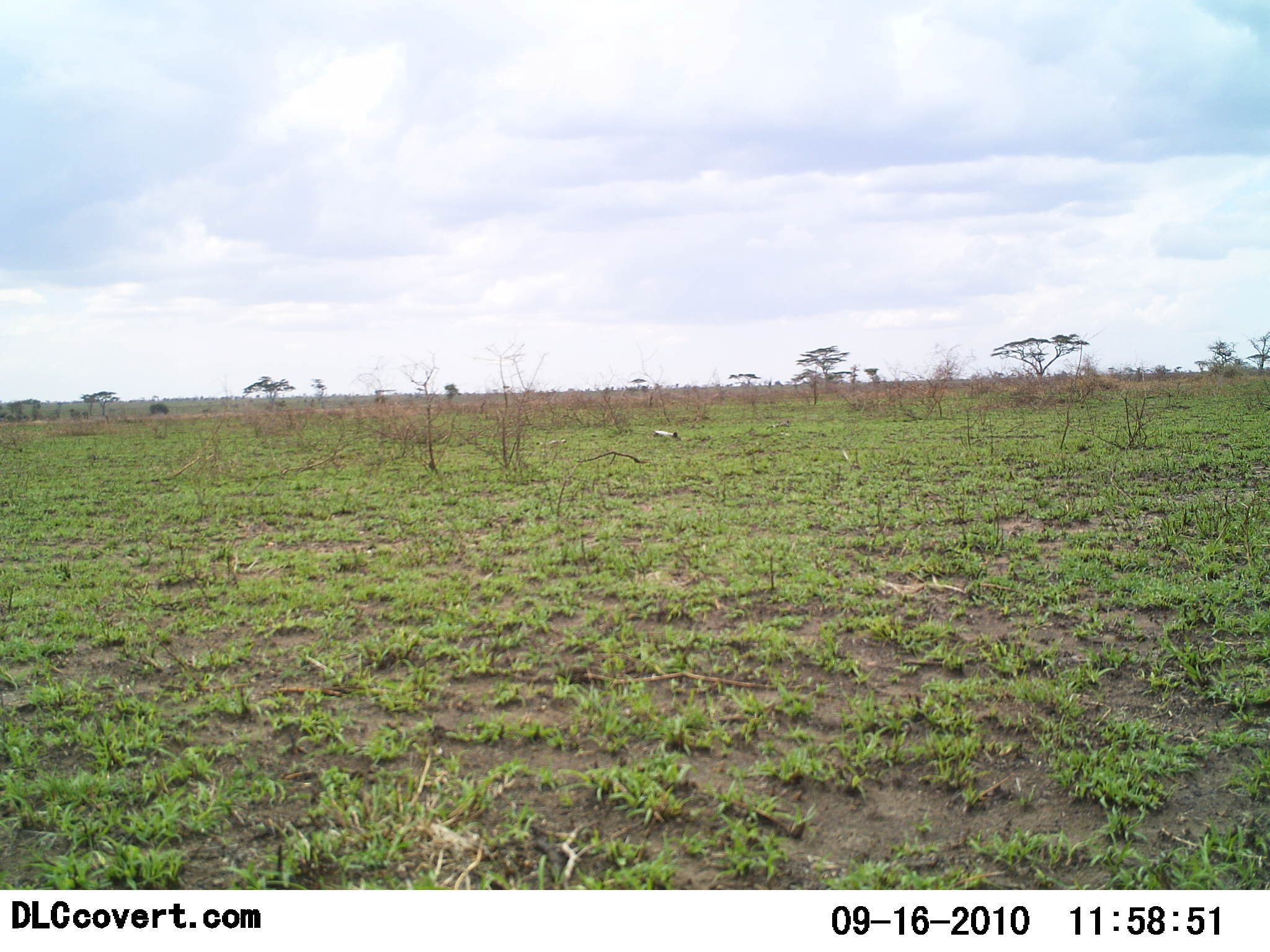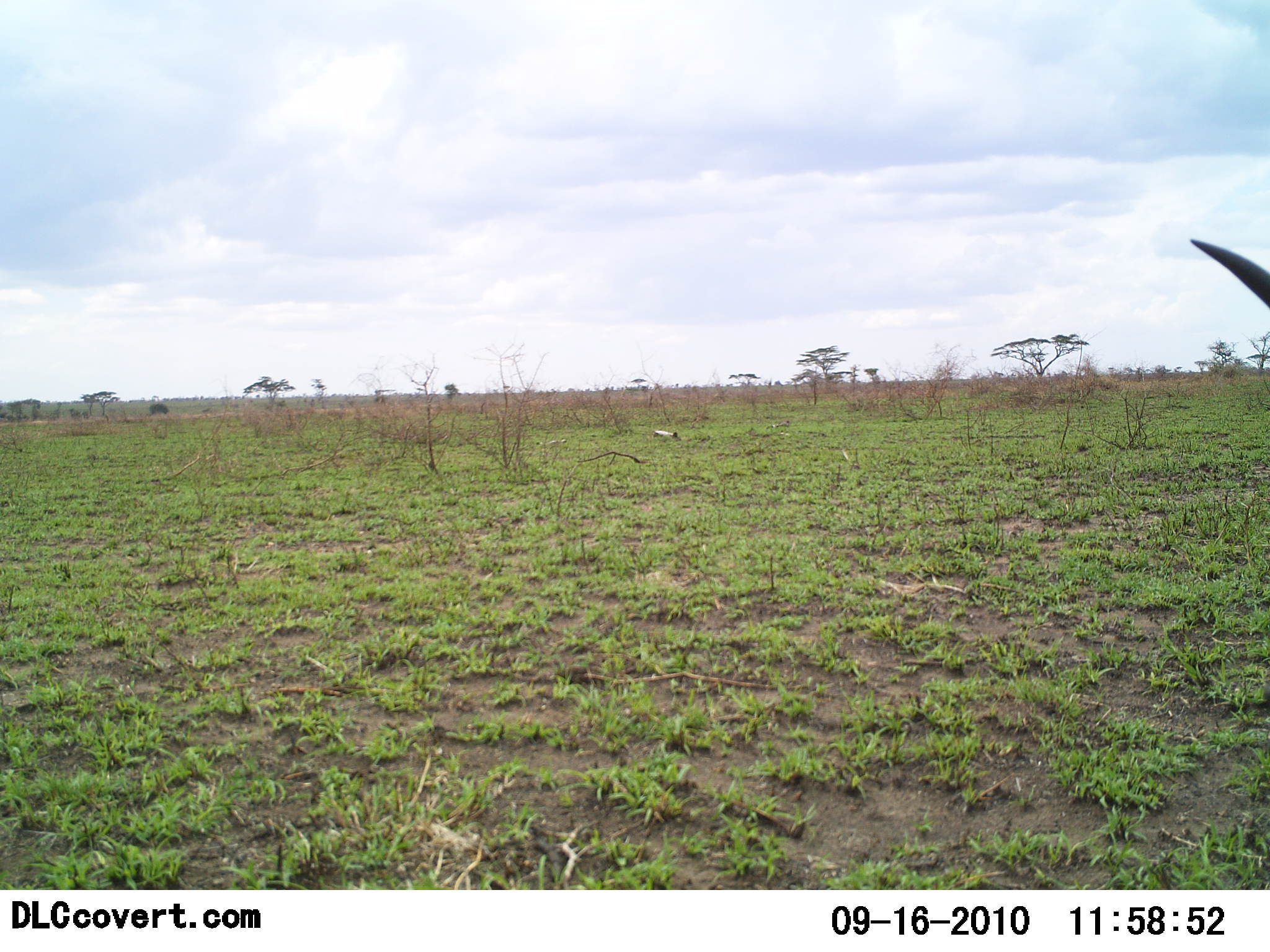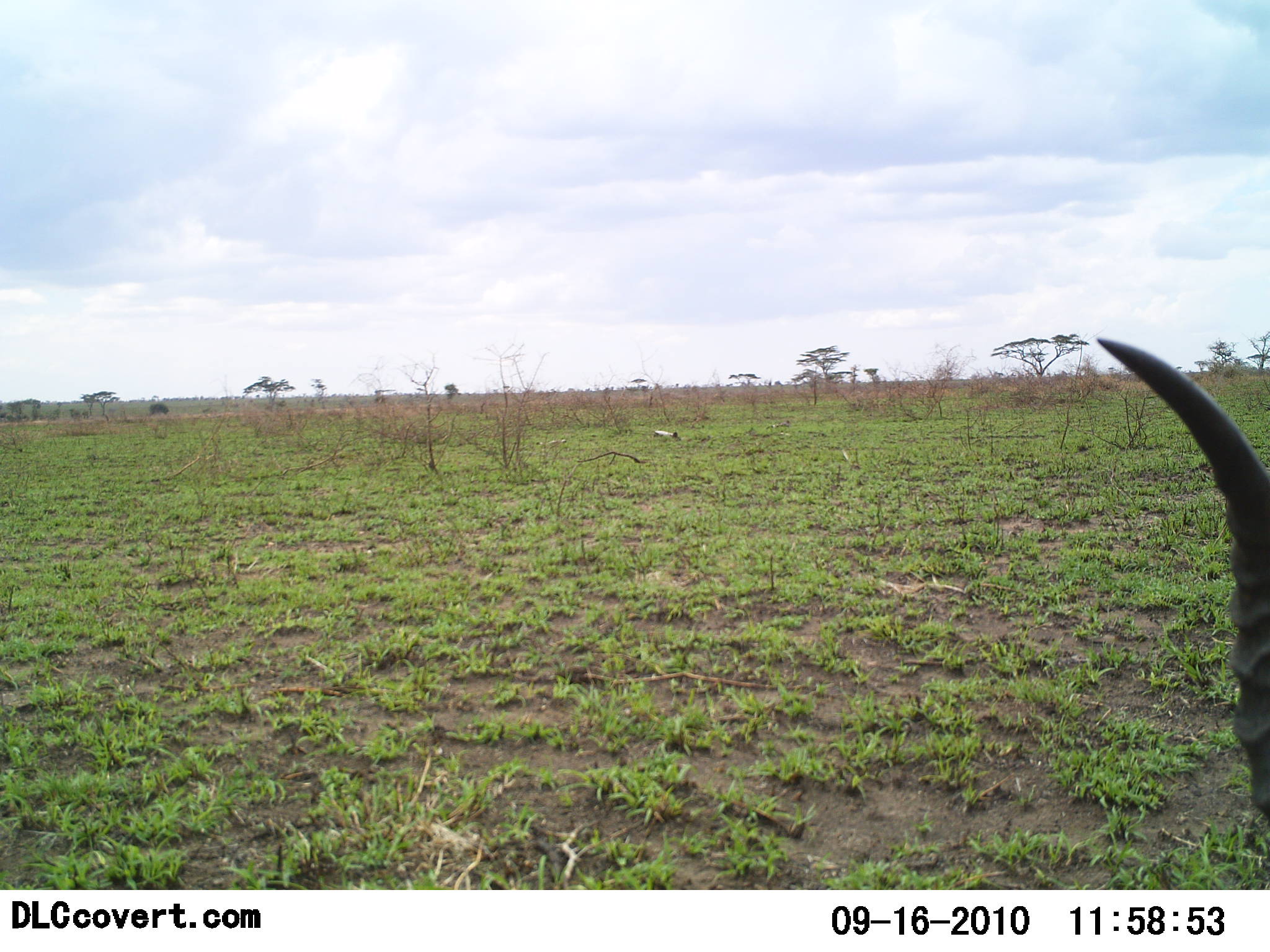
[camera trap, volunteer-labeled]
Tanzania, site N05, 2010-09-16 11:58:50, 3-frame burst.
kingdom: Animalia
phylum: Chordata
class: Mammalia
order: Artiodactyla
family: Bovidae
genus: Eudorcas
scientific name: Eudorcas thomsonii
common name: thomson's gazelle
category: gazellethomsons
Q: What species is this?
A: Gazellethomsons (thomson's gazelle) (Eudorcas thomsonii).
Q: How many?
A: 1.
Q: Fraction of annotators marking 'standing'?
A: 50%.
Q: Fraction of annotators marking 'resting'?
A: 6%.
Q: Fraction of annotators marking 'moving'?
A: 25%.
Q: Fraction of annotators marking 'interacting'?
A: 0%.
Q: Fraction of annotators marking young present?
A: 0%.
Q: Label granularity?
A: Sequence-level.